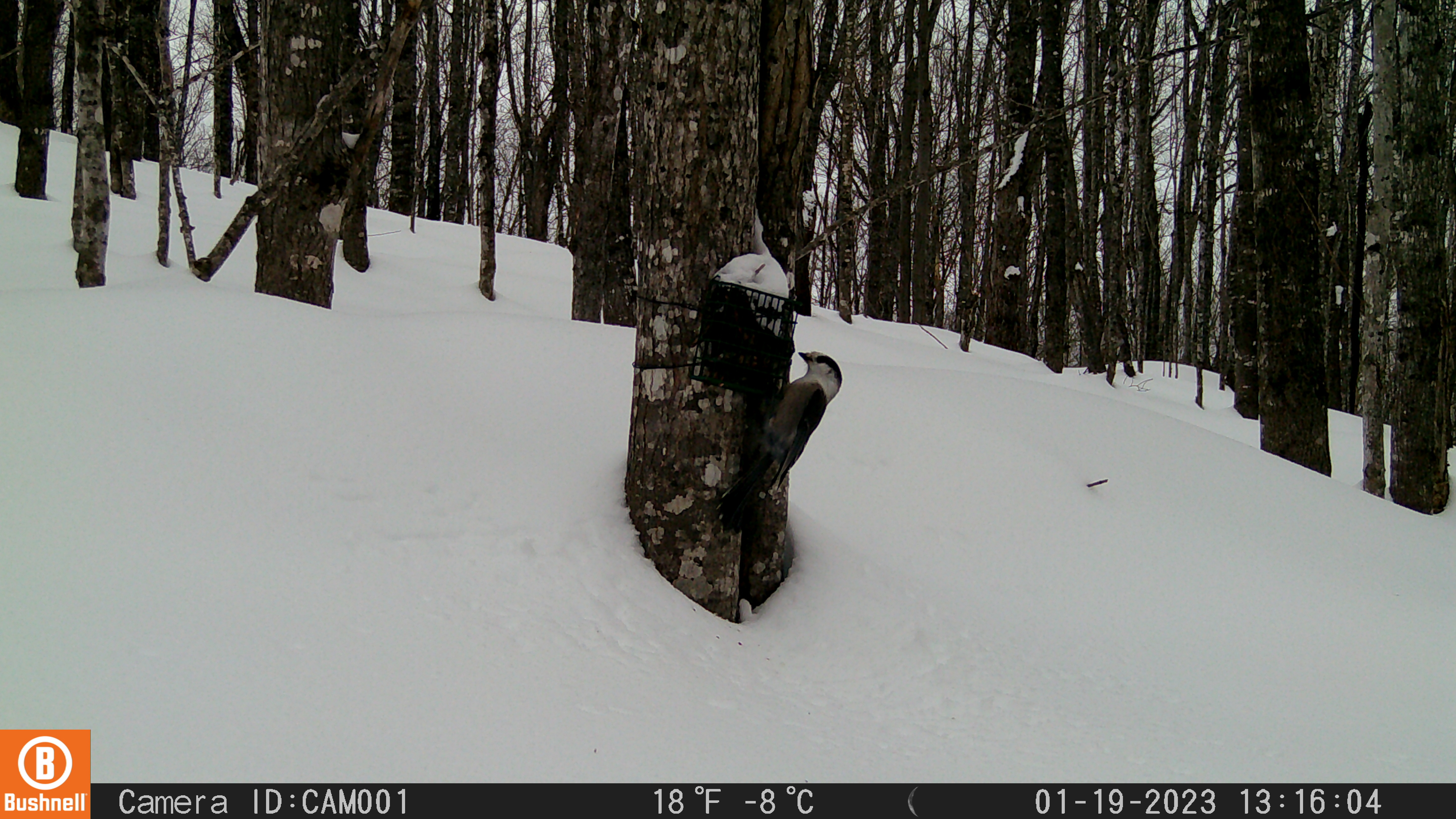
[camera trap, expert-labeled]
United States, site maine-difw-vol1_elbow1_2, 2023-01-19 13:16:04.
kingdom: Animalia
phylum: Chordata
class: Aves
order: Passeriformes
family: Corvidae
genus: Perisoreus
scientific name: Perisoreus canadensis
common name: canada jay